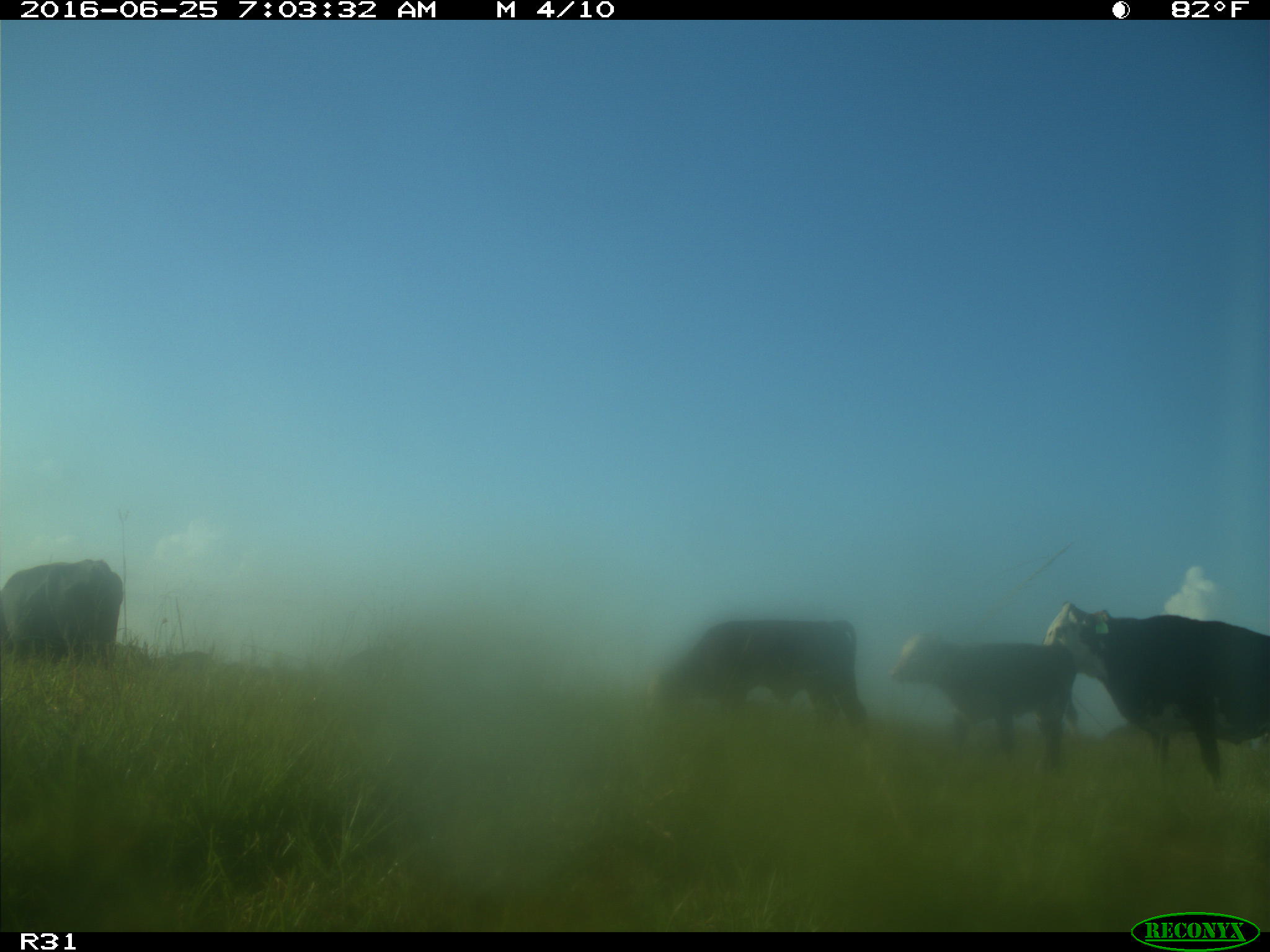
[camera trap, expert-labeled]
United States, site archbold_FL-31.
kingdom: Animalia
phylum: Chordata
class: Mammalia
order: Artiodactyla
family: Bovidae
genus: Bos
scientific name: Bos taurus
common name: domestic cow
Bos taurus (domestic cow).